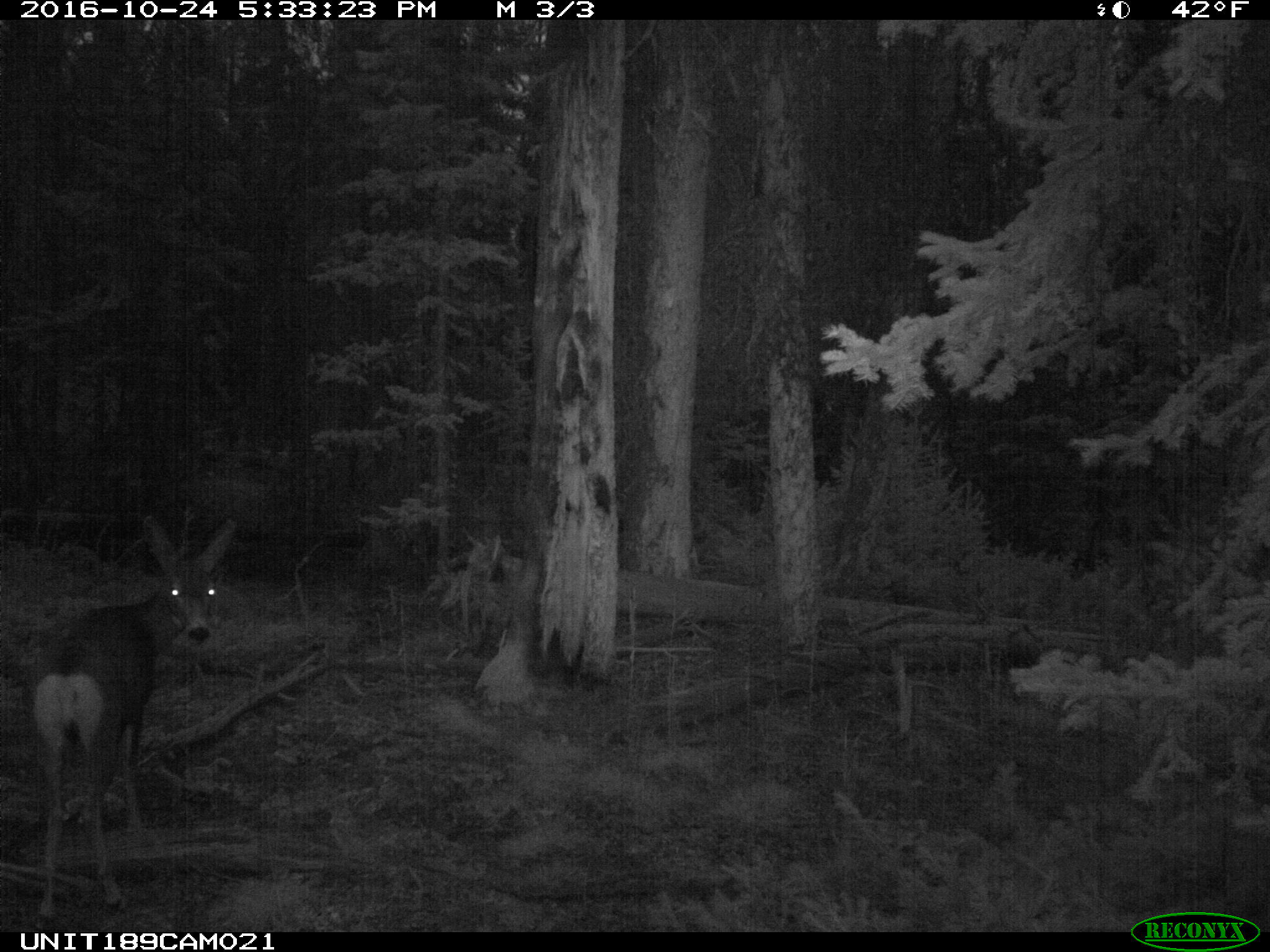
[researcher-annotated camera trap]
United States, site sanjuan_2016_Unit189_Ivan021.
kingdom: Animalia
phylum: Chordata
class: Mammalia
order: Artiodactyla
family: Cervidae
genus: Odocoileus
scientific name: Odocoileus hemionus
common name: mule deer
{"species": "Odocoileus hemionus (mule deer)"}